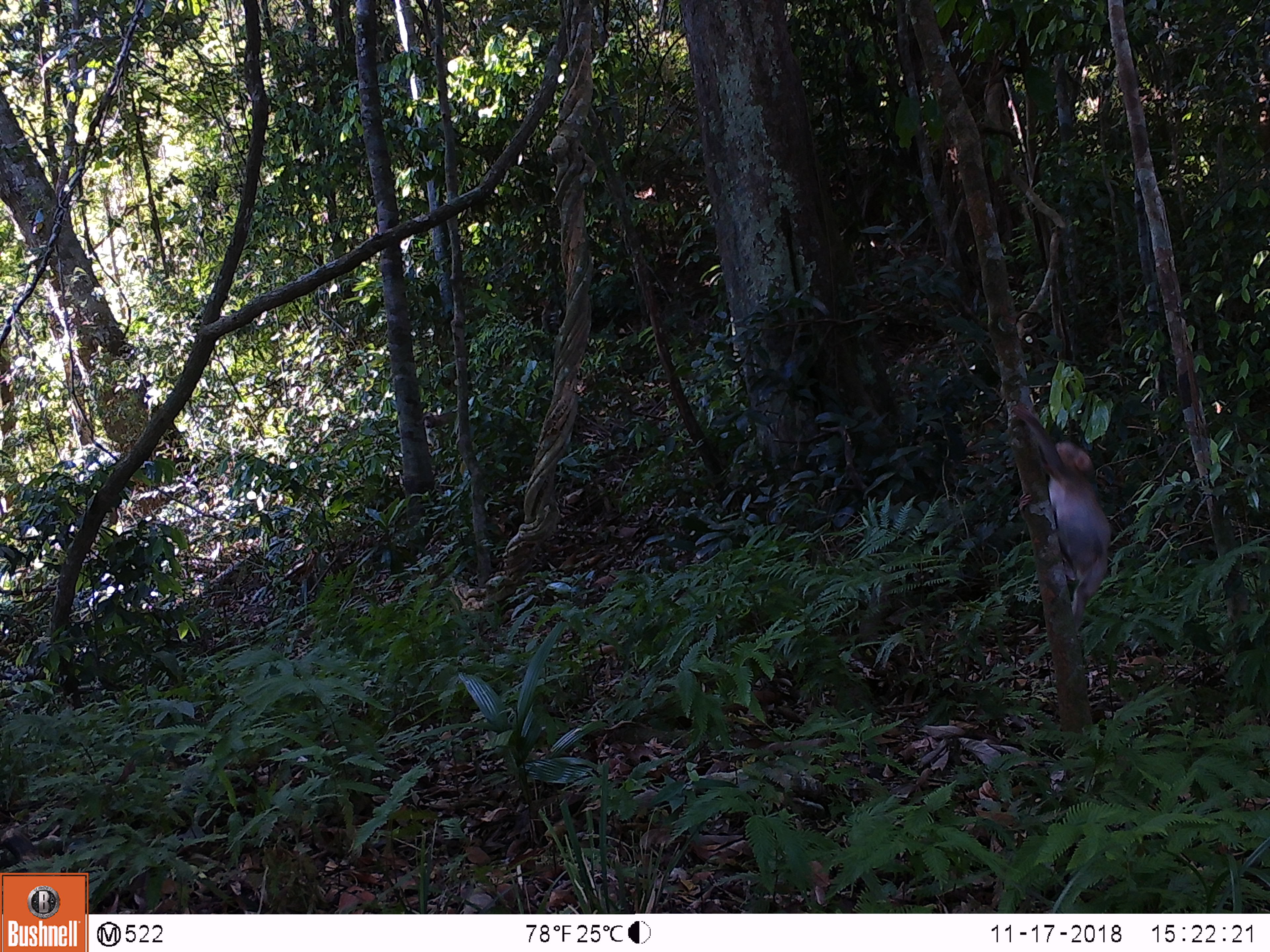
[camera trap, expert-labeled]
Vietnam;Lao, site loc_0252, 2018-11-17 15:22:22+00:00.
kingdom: Animalia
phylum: Chordata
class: Mammalia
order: Primates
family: Cercopithecidae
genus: Macaca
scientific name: Macaca nemestrina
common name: pig-tailed macaque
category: pig tailed macaque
Pig tailed macaque (pig-tailed macaque) (Macaca nemestrina). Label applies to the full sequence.